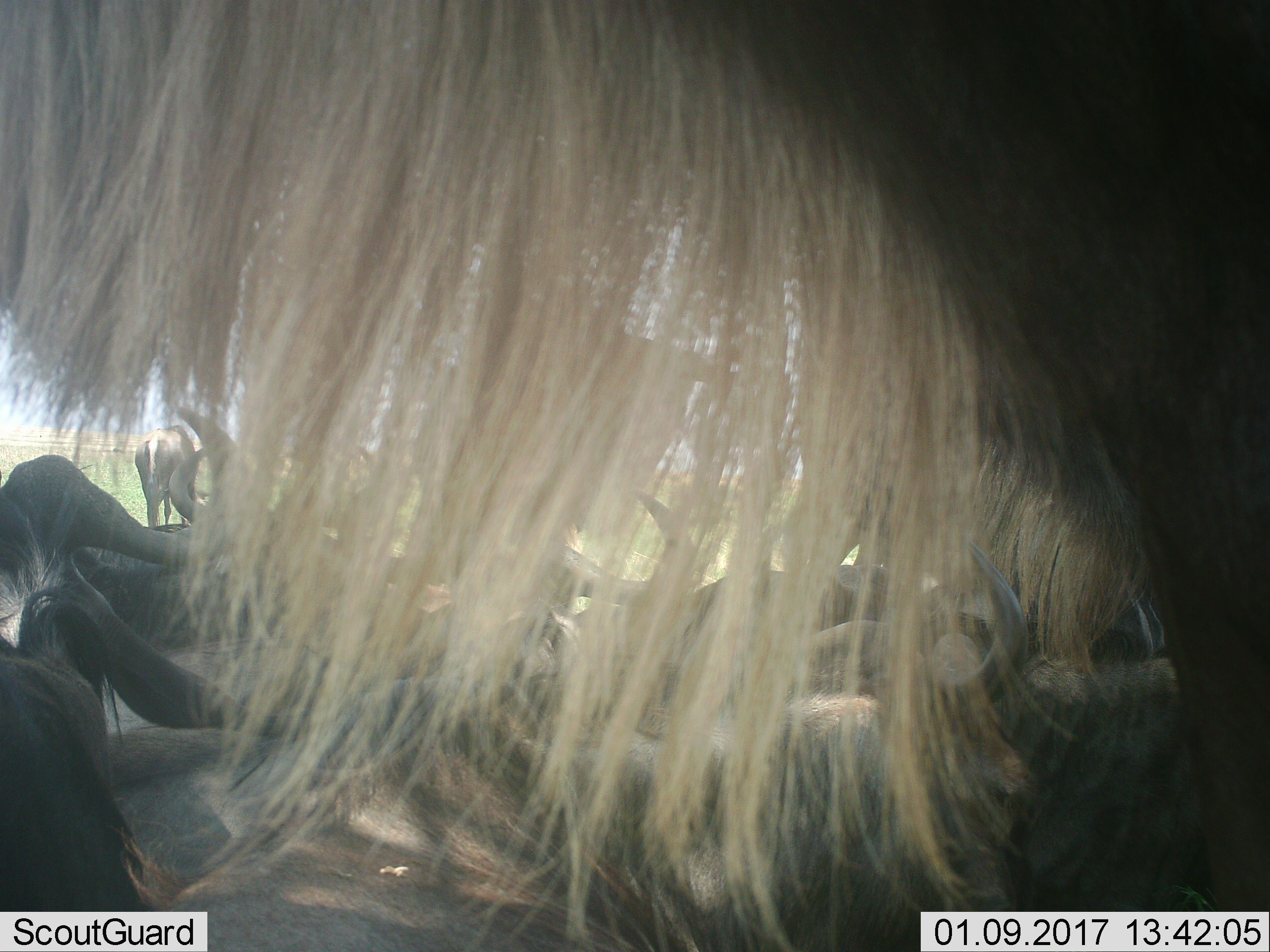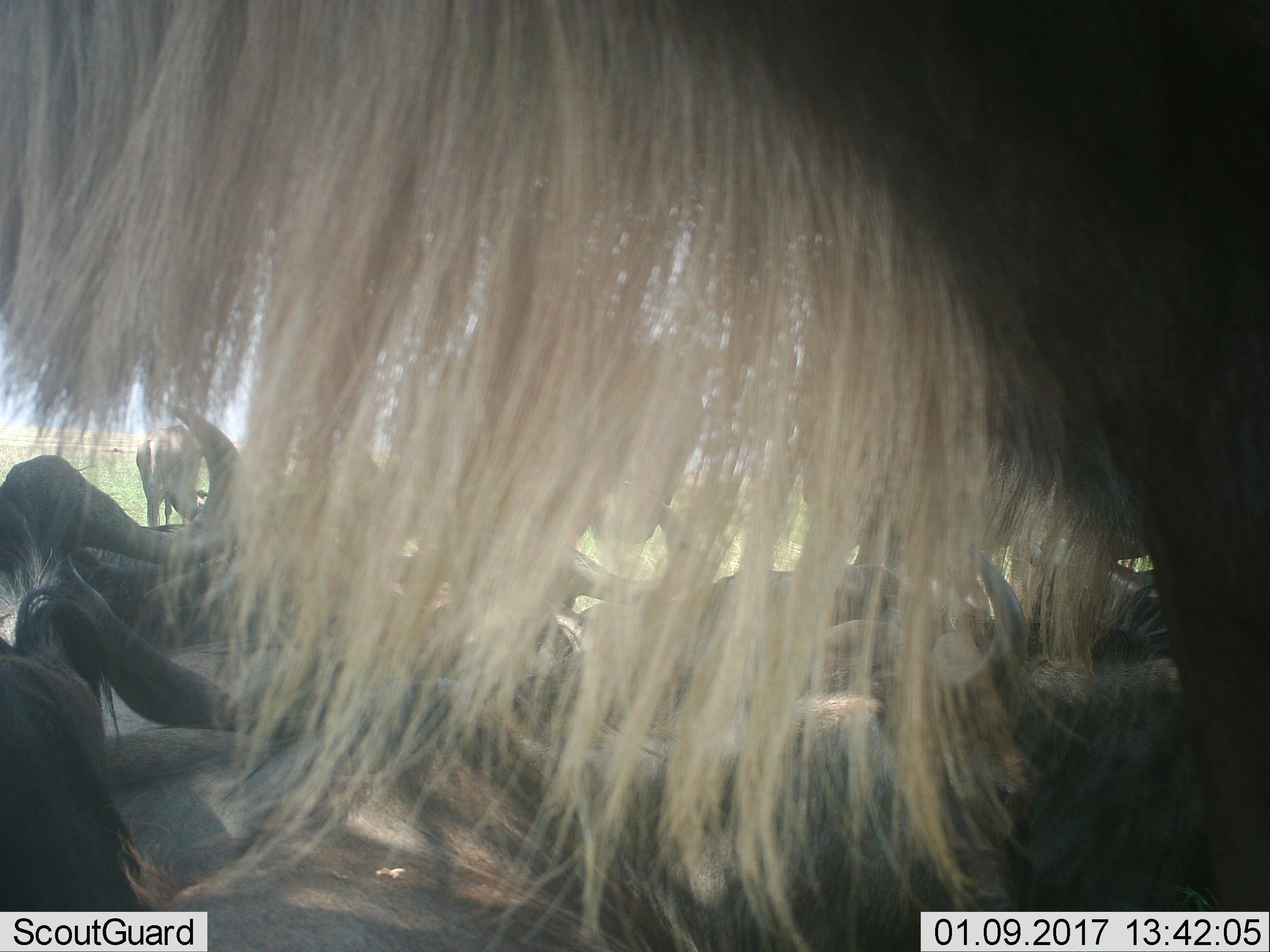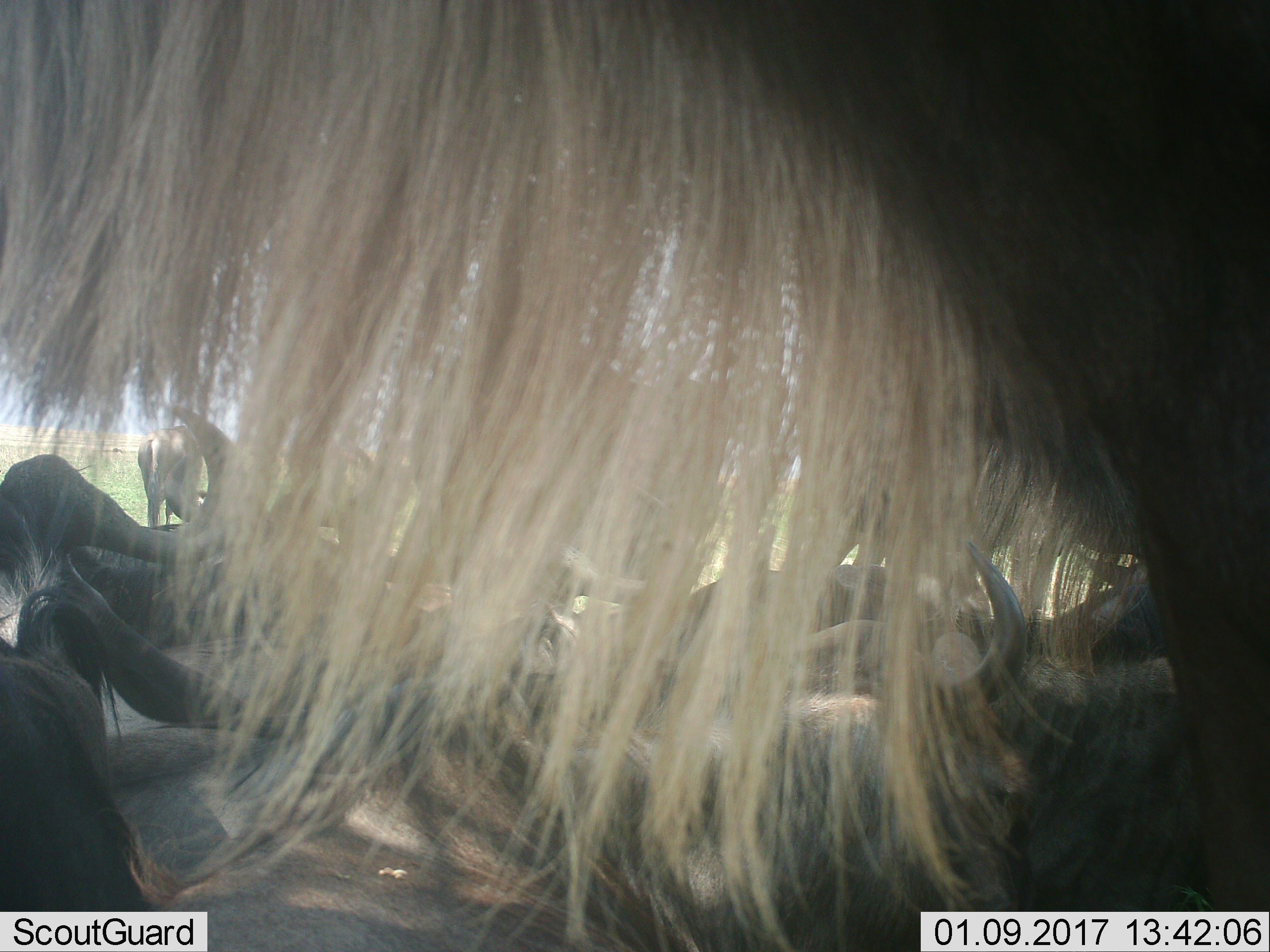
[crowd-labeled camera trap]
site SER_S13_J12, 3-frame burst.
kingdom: Animalia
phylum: Chordata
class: Mammalia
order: Artiodactyla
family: Bovidae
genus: Connochaetes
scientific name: Connochaetes taurinus taurinus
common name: blue wildebeest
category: wildebeestblue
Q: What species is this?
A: Wildebeestblue (blue wildebeest) (Connochaetes taurinus taurinus).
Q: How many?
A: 10.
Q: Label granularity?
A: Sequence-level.